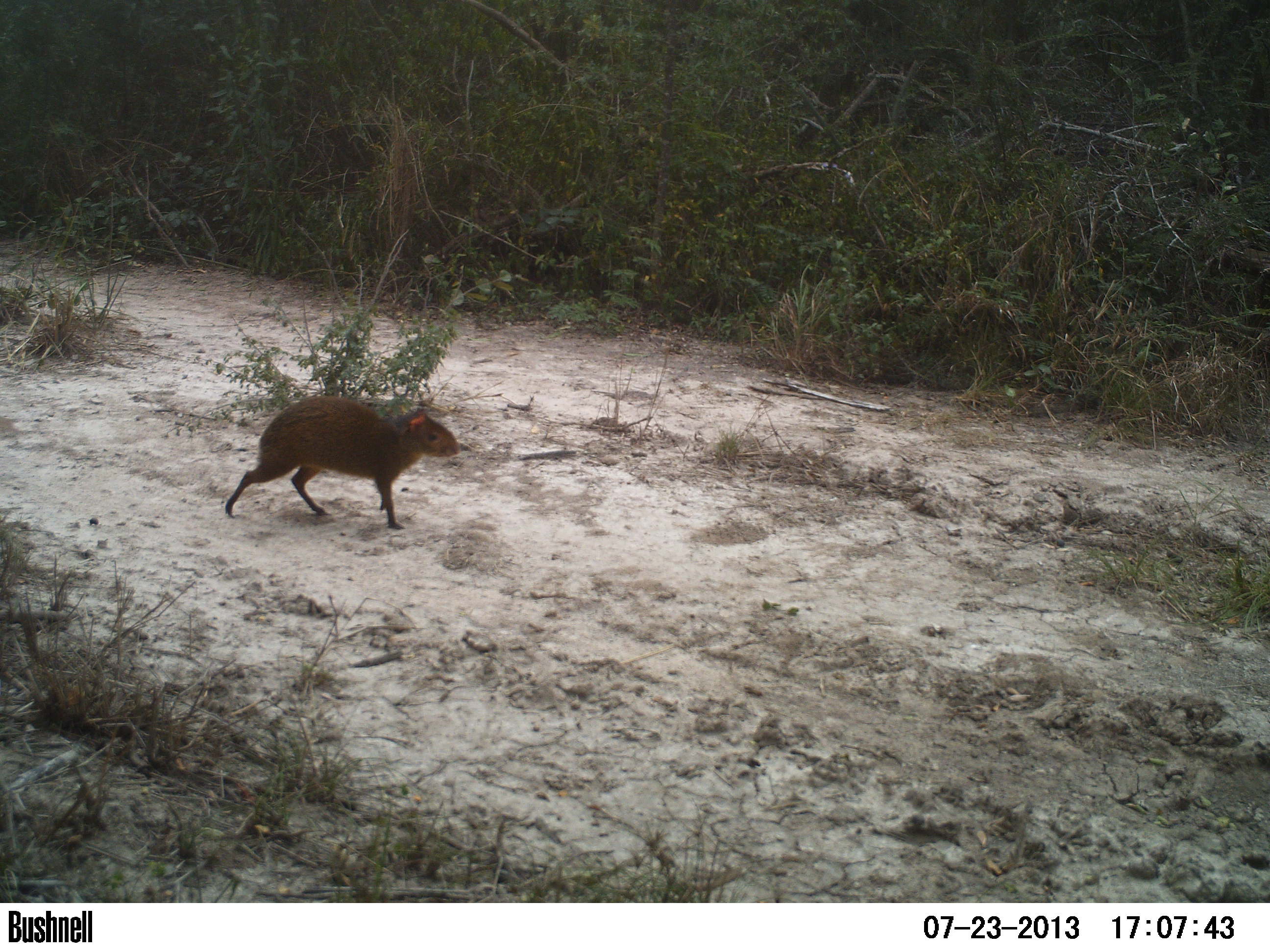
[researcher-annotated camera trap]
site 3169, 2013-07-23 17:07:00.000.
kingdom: Animalia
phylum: Chordata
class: Mammalia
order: Rodentia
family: Cuniculidae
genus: Cuniculus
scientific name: Cuniculus paca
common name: spotted paca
Cuniculus paca (spotted paca), count 1.